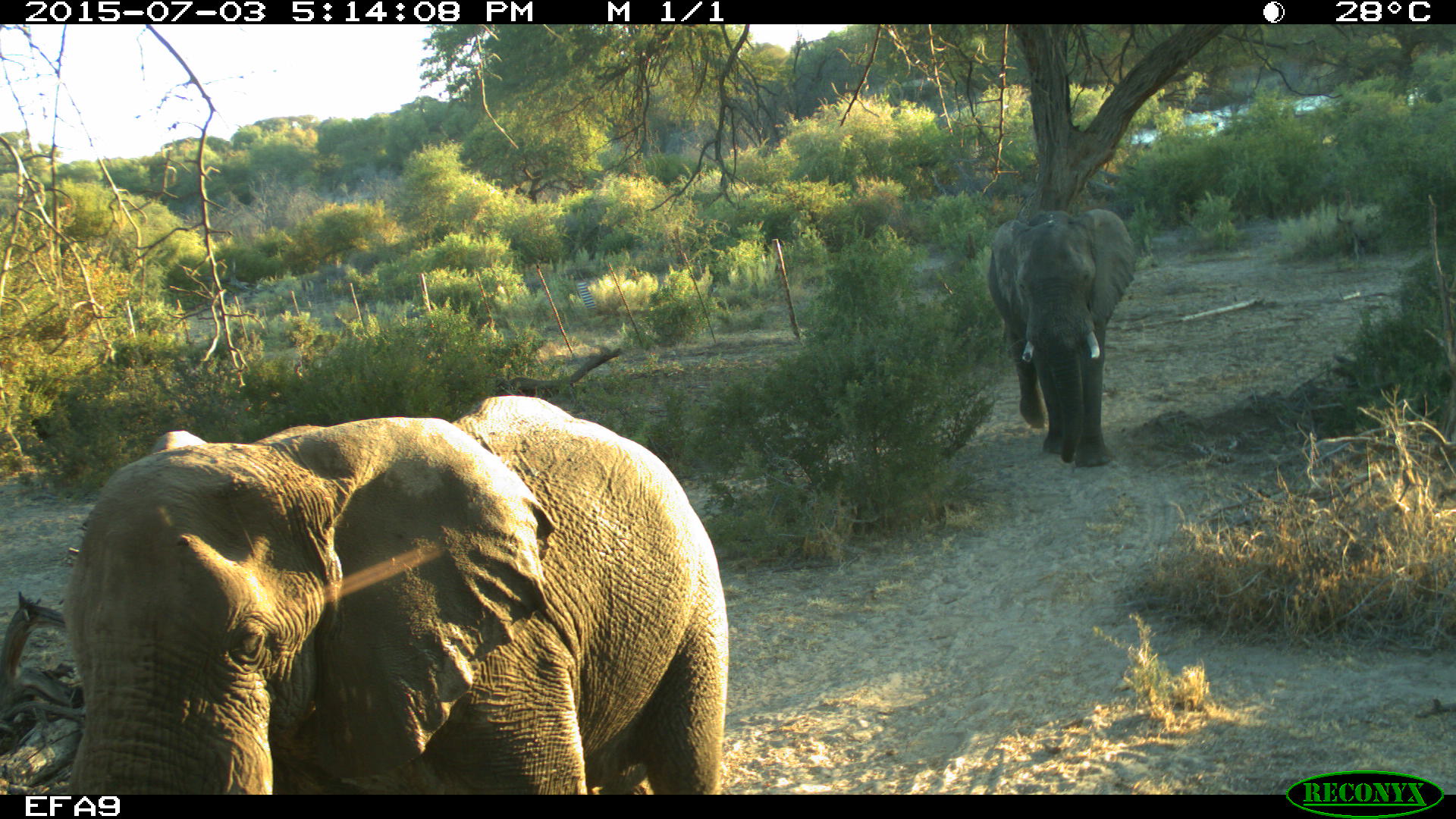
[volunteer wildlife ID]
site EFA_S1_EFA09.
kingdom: Animalia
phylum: Chordata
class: Mammalia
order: Proboscidea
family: Elephantidae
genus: Loxodonta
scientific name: Loxodonta africana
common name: african bush elephant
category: elephant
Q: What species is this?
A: Elephant (african bush elephant) (Loxodonta africana).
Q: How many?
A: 2.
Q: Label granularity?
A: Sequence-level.